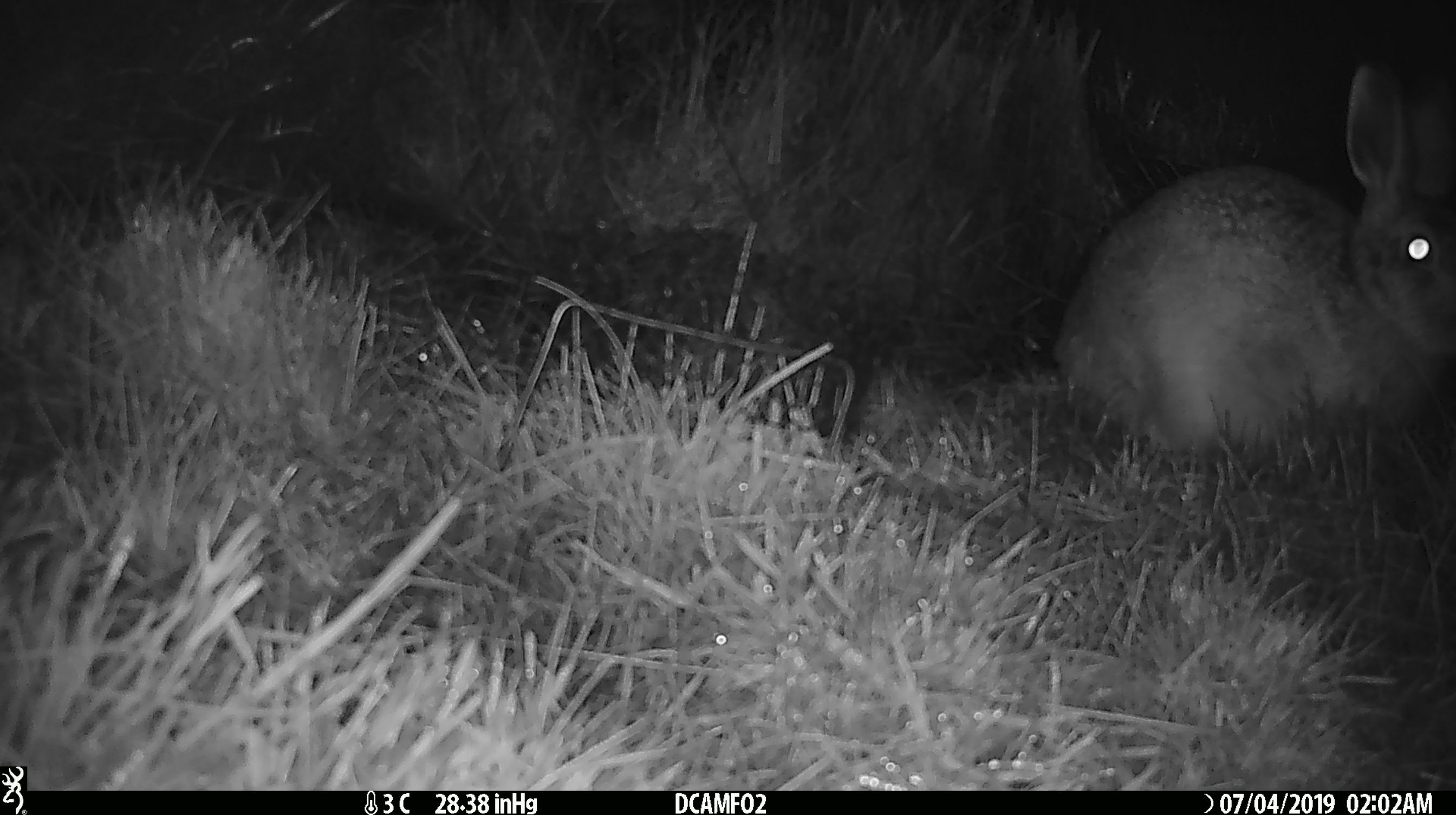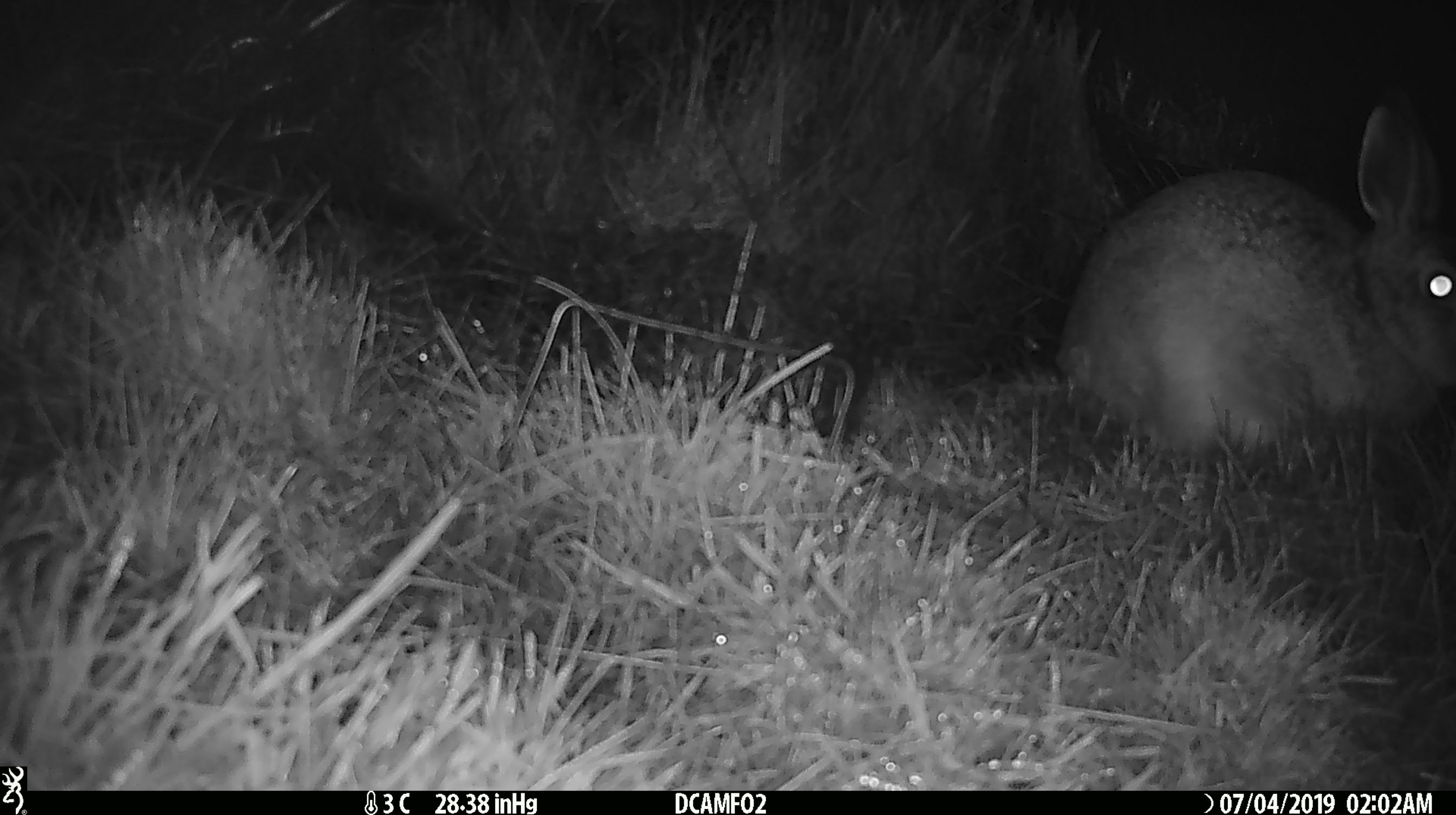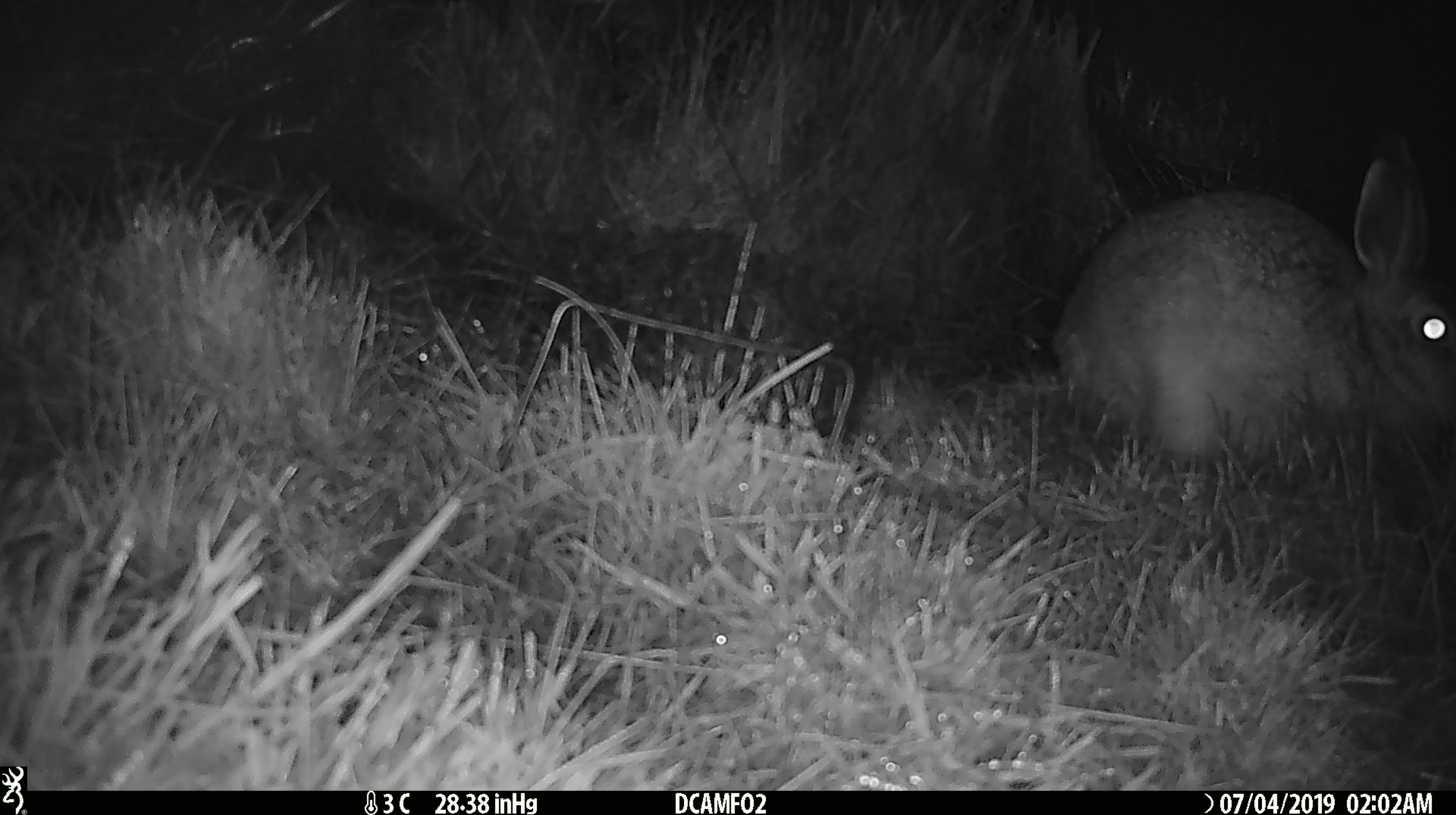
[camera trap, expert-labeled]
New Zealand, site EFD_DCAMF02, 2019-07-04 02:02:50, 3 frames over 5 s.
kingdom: Animalia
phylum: Chordata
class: Mammalia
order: Lagomorpha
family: Leporidae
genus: Lepus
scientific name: Lepus europaeus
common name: brown hare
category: hare